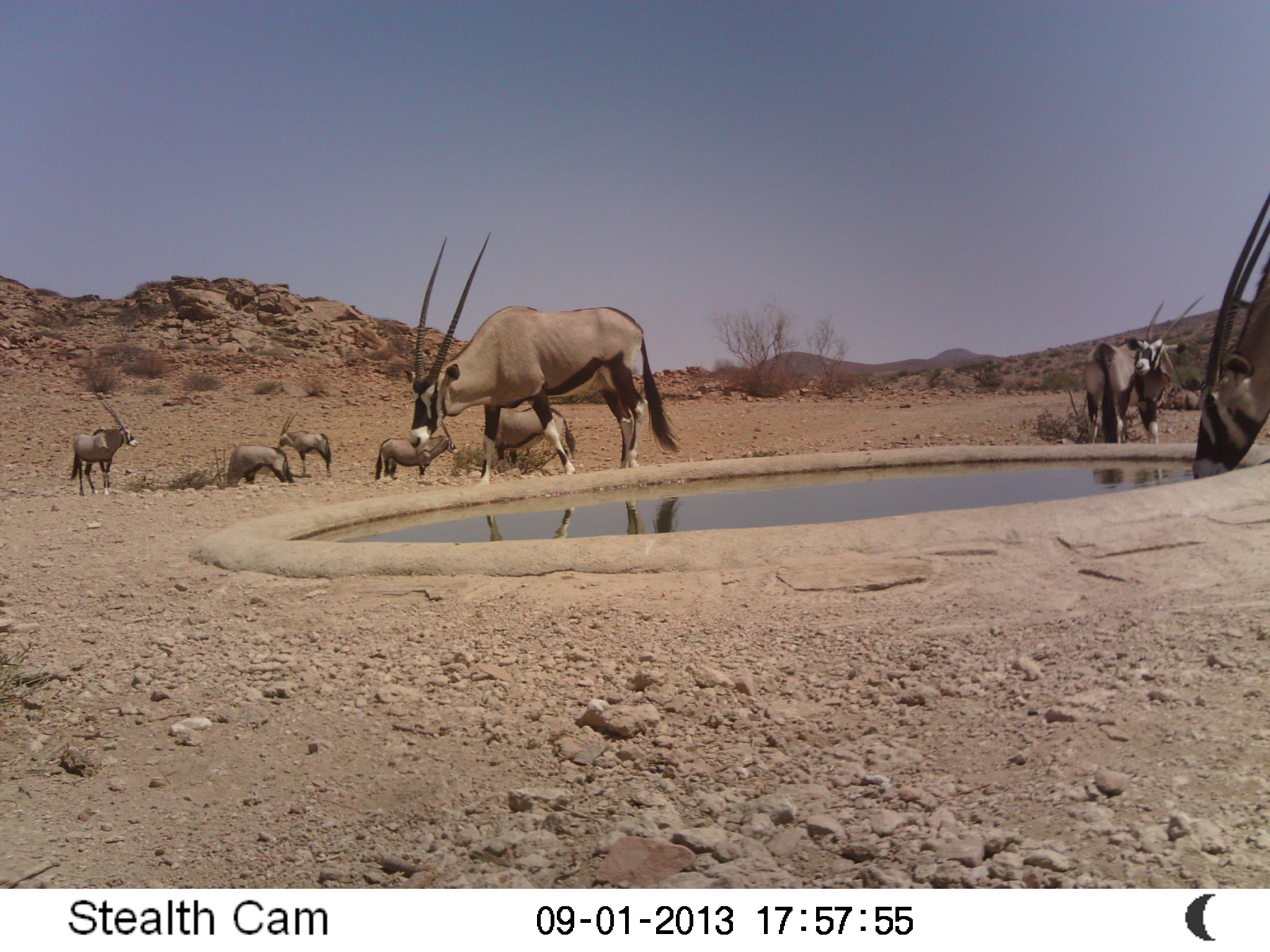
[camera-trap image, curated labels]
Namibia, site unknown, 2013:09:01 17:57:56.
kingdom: Animalia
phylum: Chordata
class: Mammalia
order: Artiodactyla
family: Bovidae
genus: Oryx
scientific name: Oryx gazella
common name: gemsbok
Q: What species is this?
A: Oryx gazella (gemsbok).